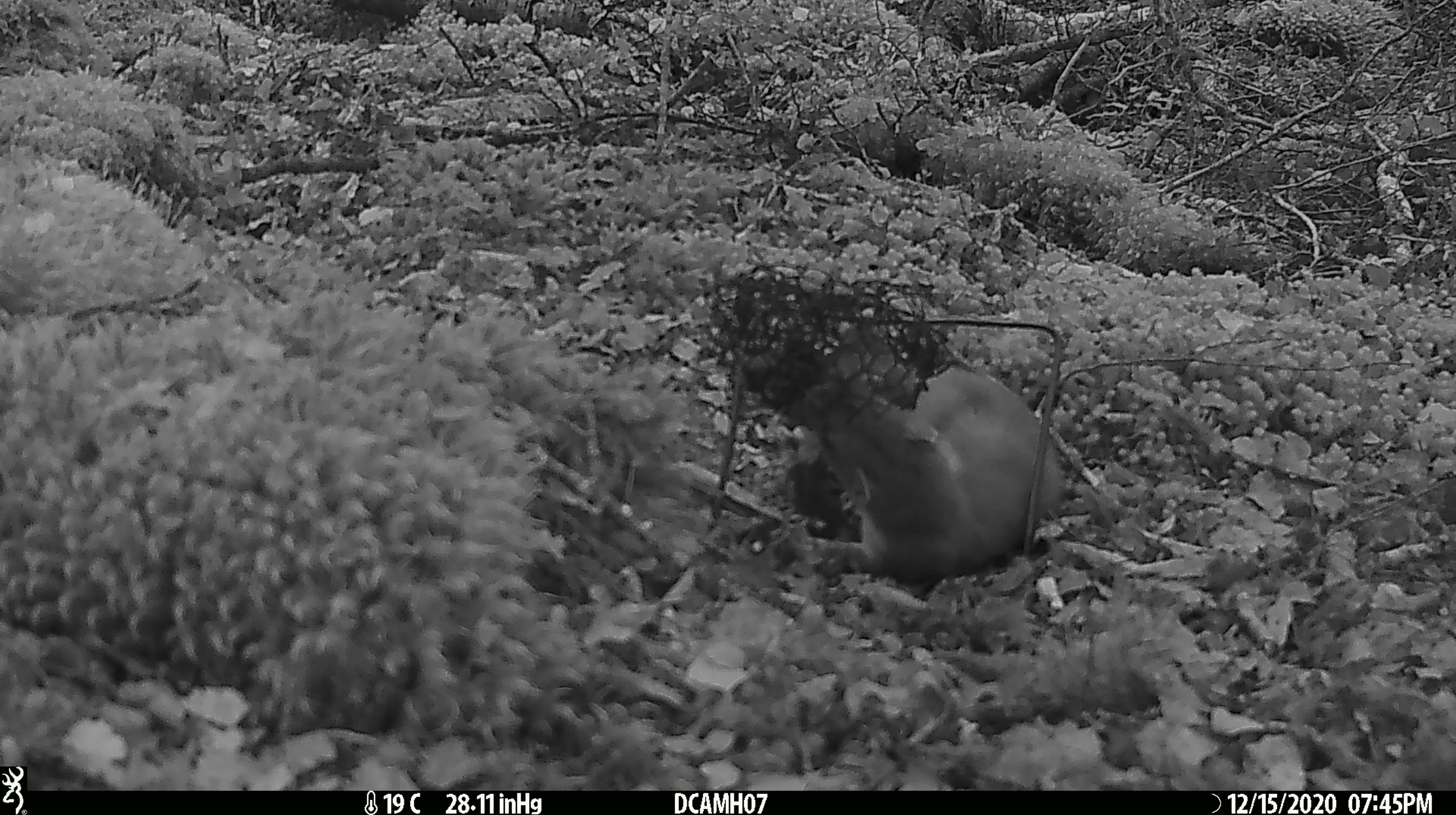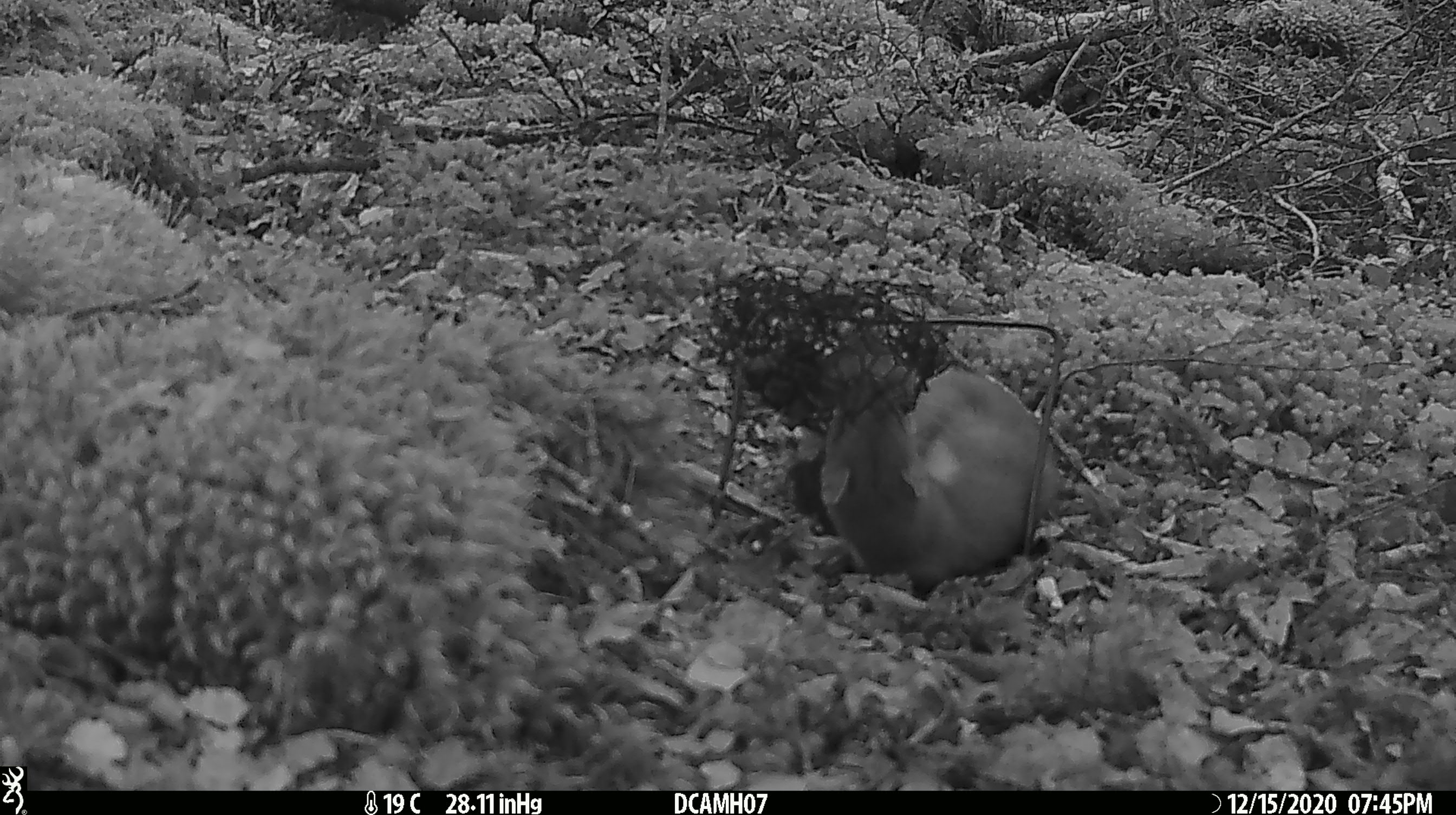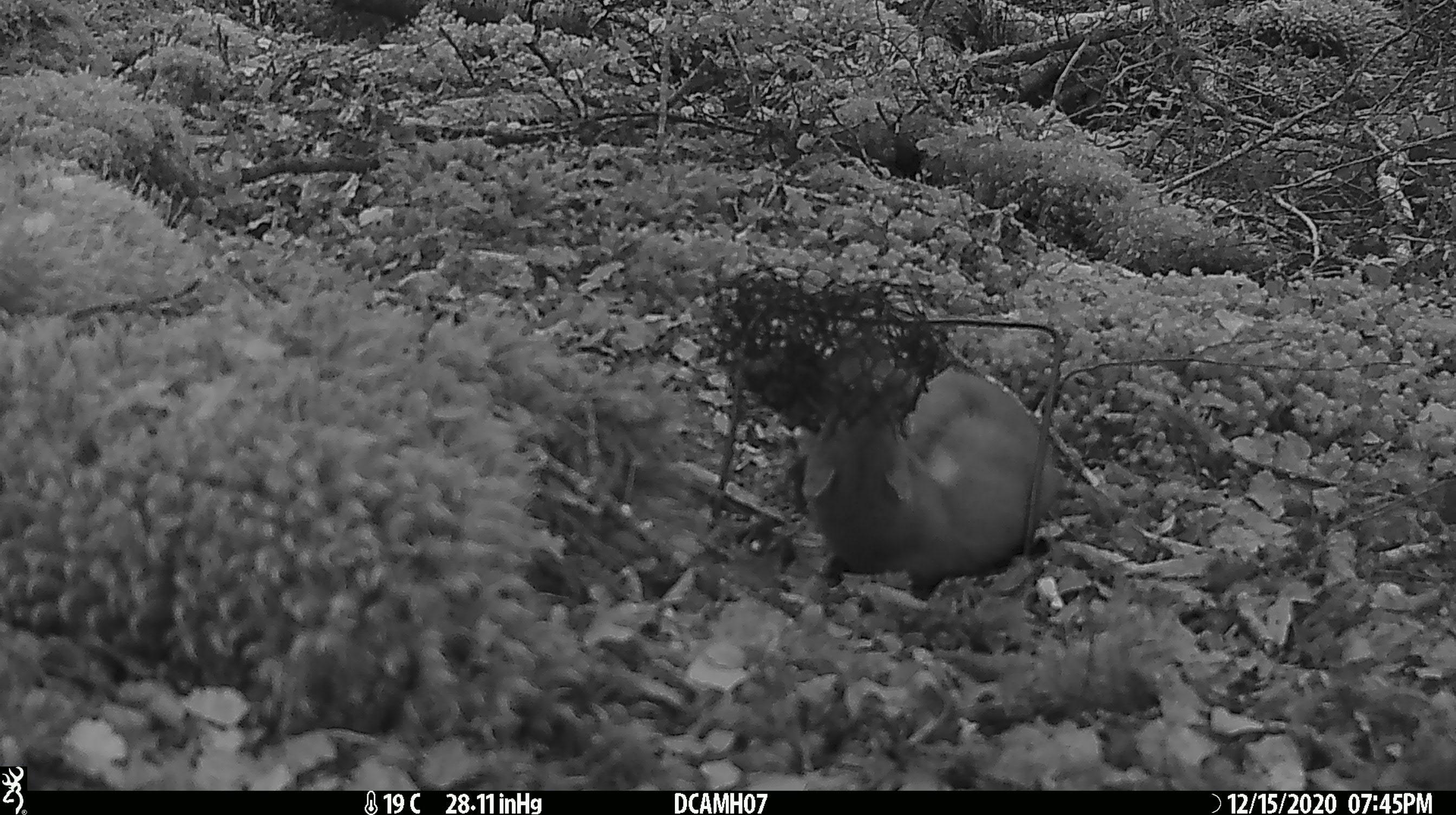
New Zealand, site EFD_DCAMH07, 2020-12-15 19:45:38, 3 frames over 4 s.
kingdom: Animalia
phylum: Chordata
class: Mammalia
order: Carnivora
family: Mustelidae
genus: Mustela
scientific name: Mustela erminea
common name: stoat